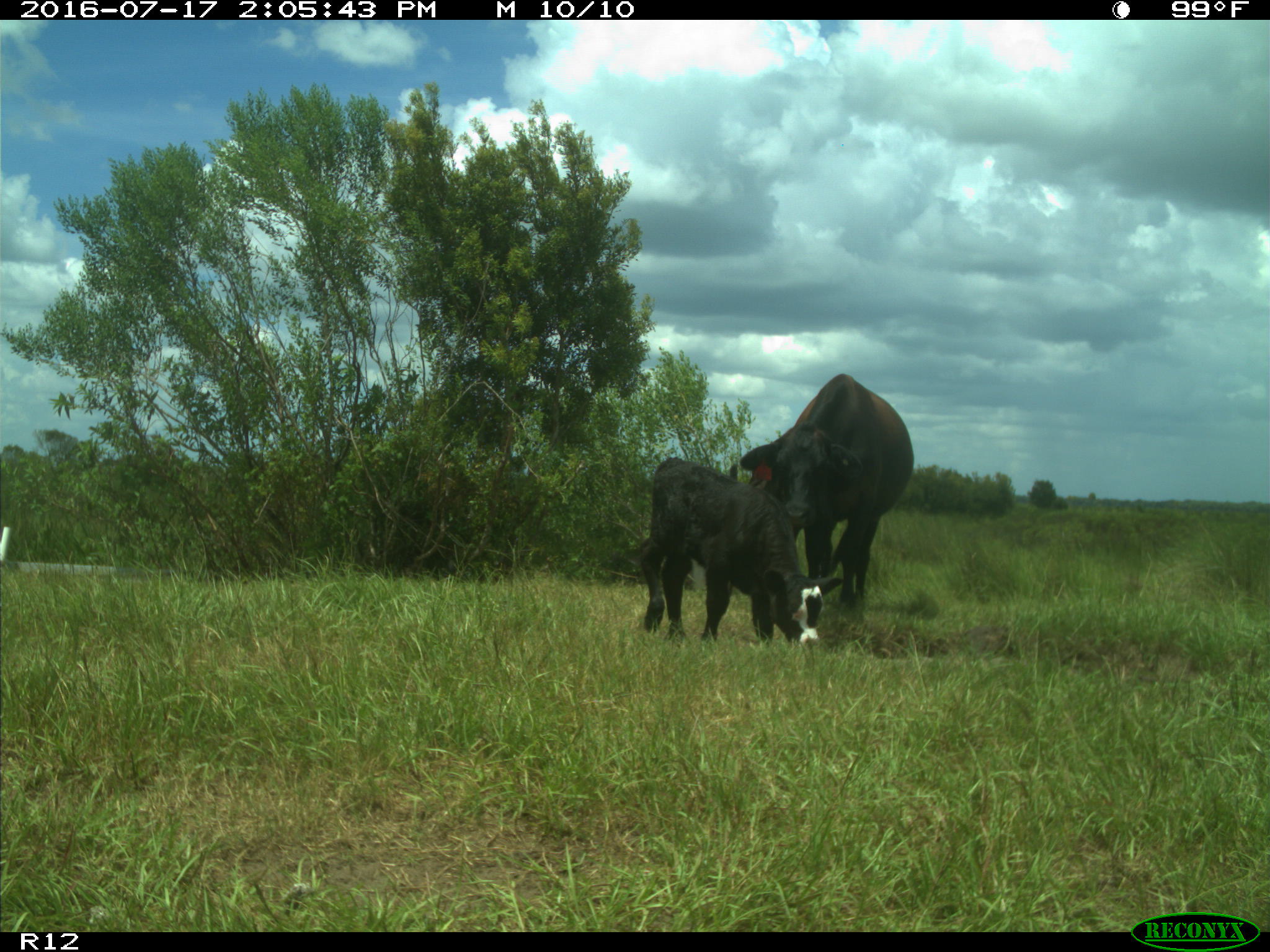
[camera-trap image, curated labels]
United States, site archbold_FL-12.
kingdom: Animalia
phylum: Chordata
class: Mammalia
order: Artiodactyla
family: Bovidae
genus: Bos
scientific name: Bos taurus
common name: domestic cow